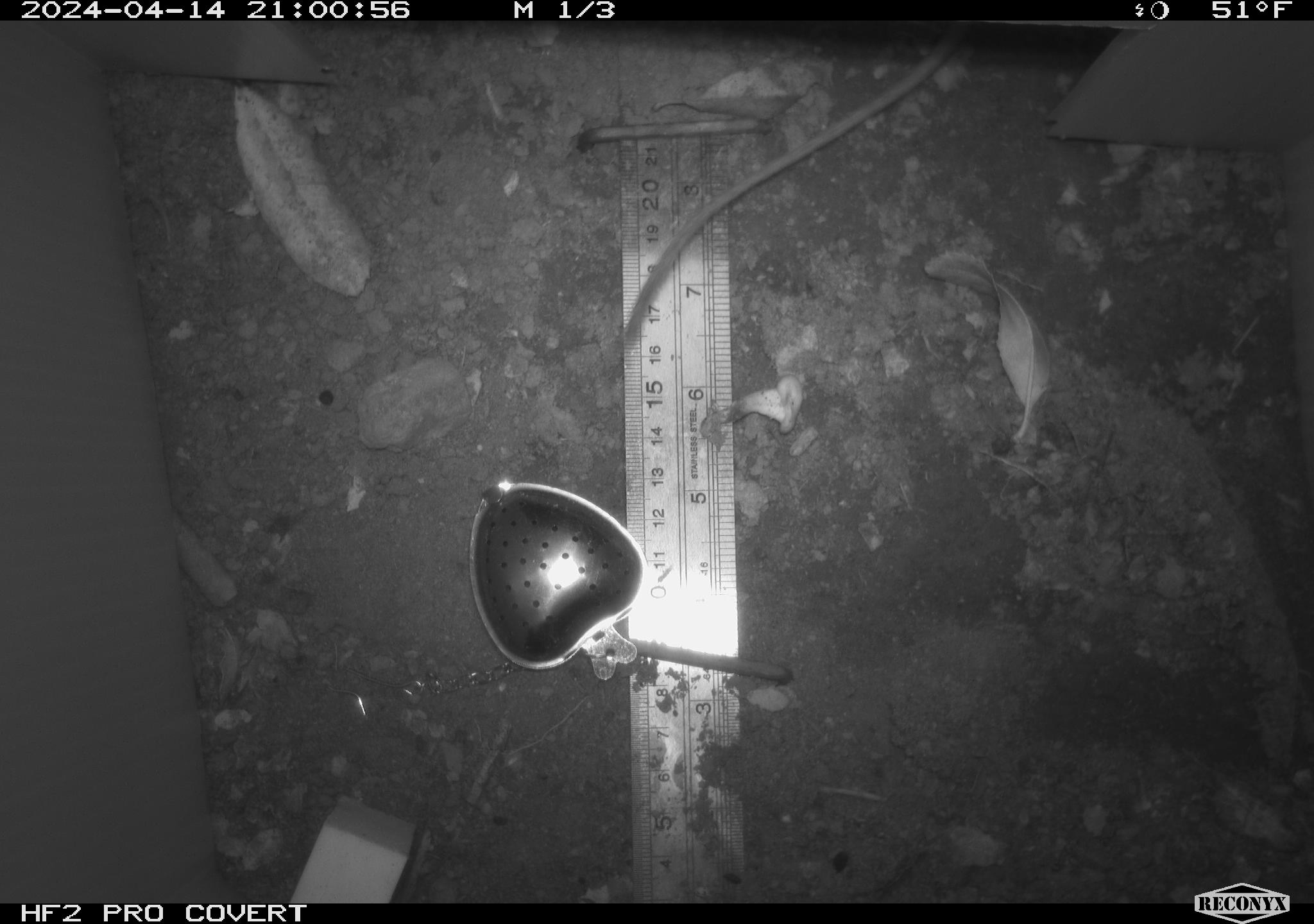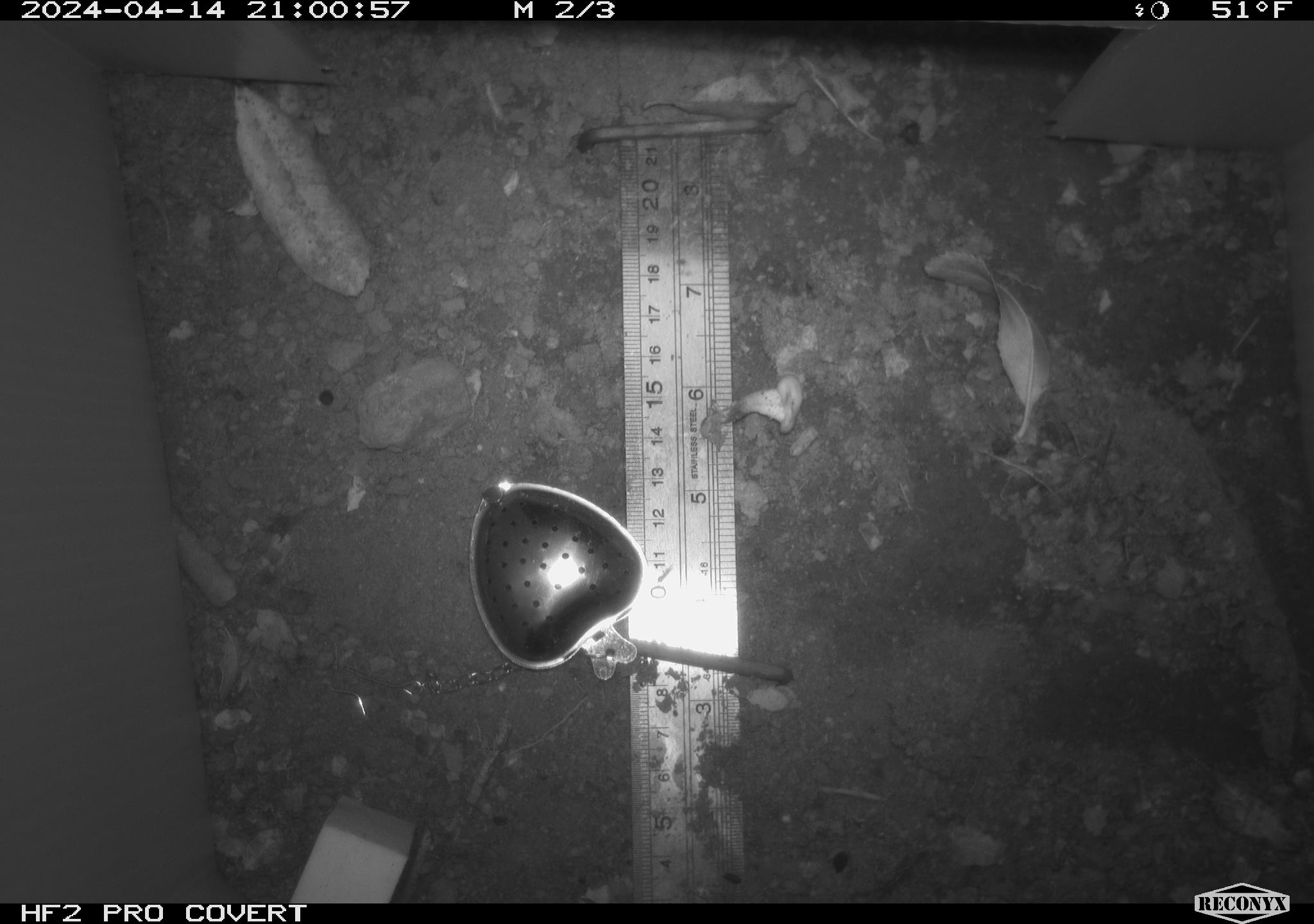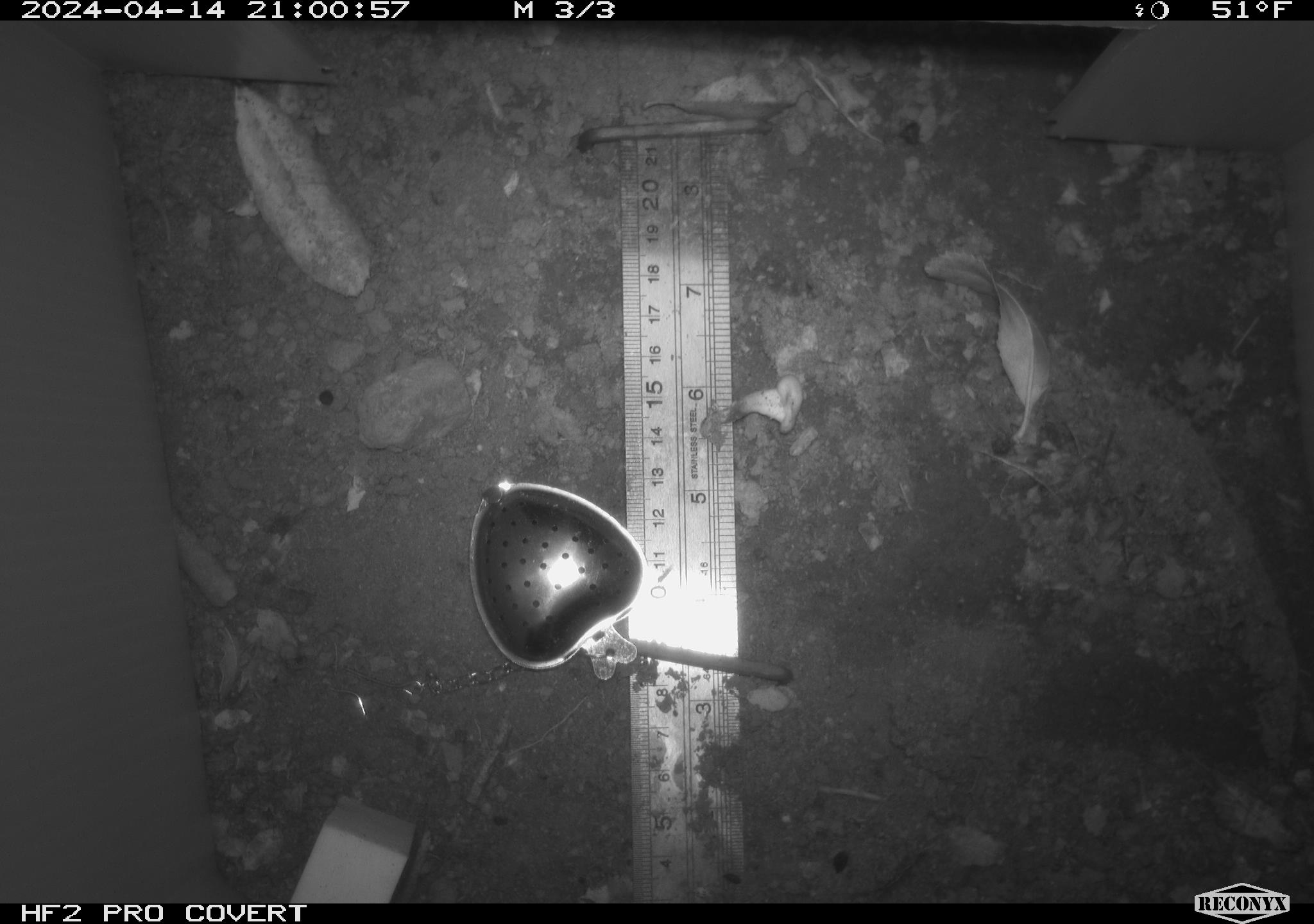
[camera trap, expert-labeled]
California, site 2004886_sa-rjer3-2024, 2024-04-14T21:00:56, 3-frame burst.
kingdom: Animalia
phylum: Chordata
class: Mammalia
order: Rodentia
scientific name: Rodentia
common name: mouse species